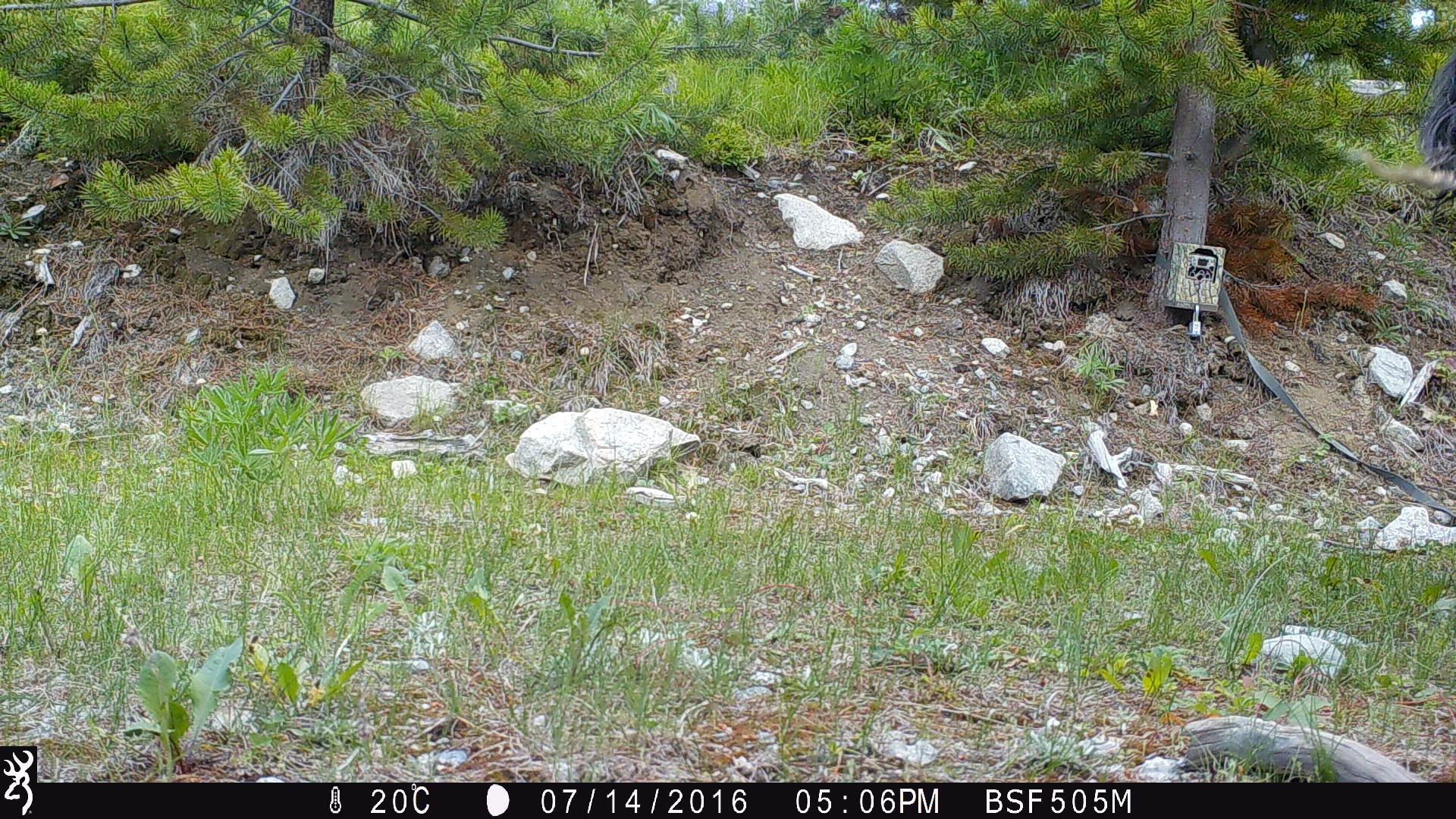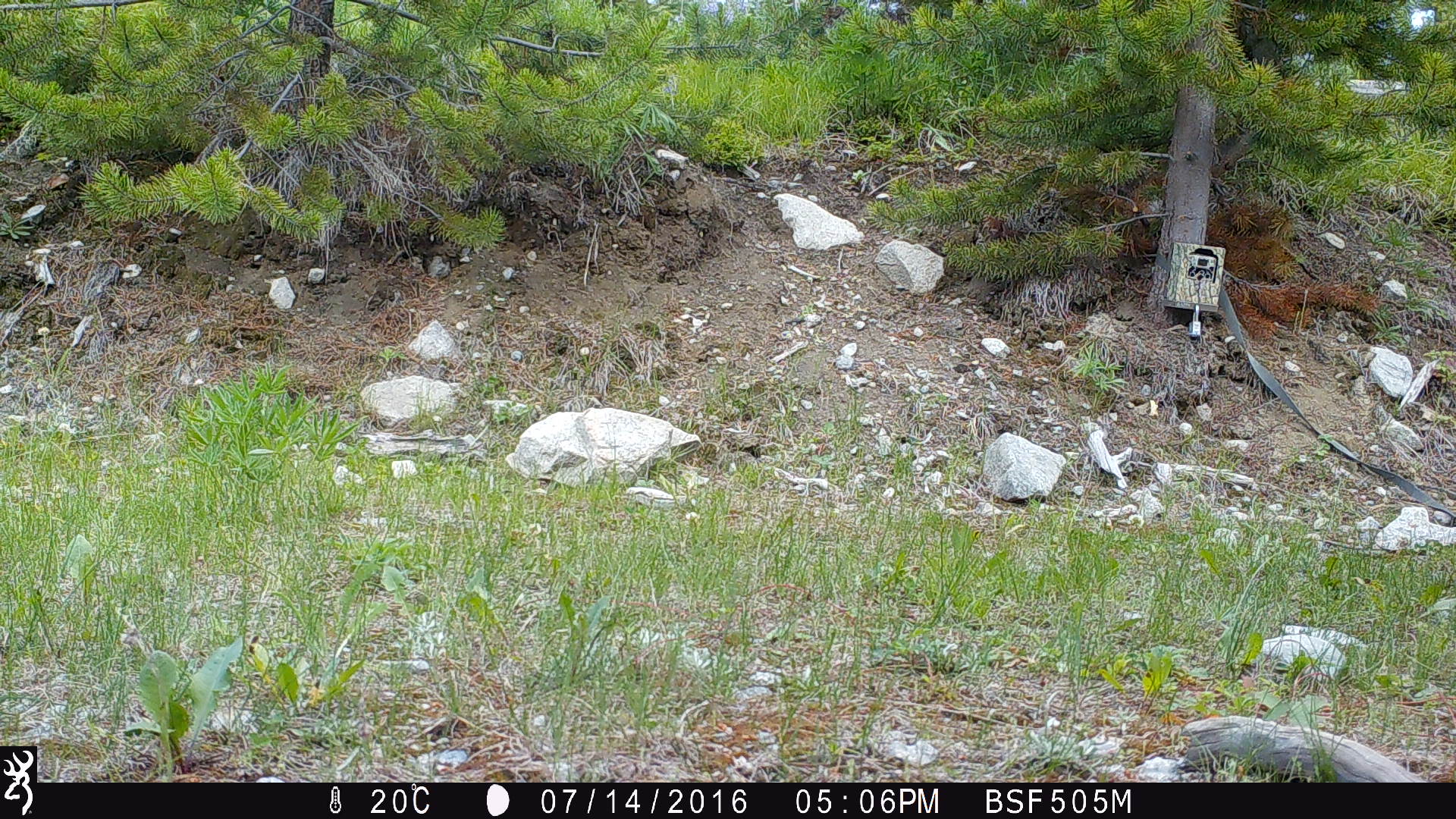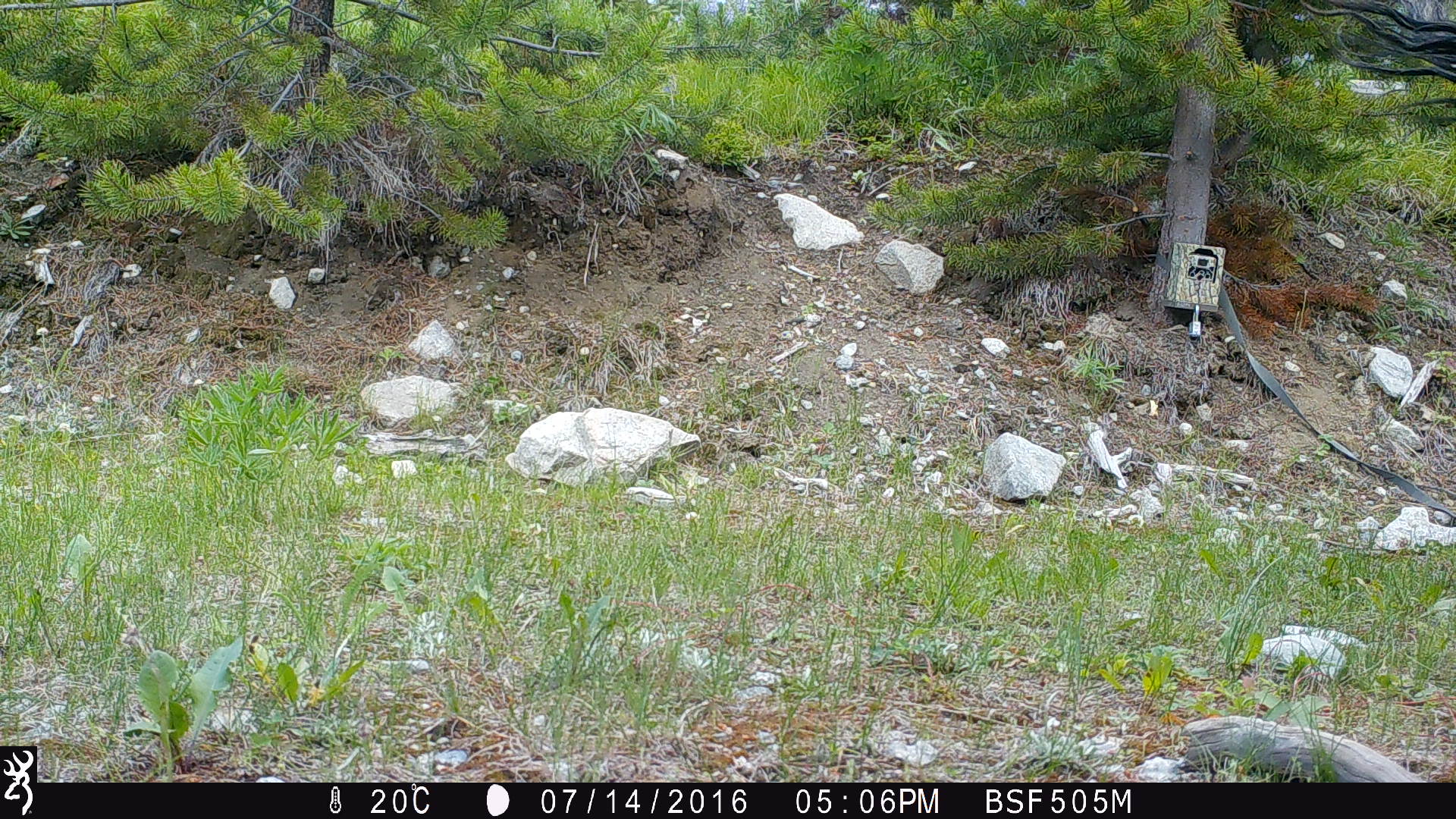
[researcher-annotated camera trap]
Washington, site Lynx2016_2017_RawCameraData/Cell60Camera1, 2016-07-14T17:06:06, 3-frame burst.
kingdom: Animalia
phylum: Chordata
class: Mammalia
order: Artiodactyla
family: Bovidae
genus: Bos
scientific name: Bos taurus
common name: domestic cattle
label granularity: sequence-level